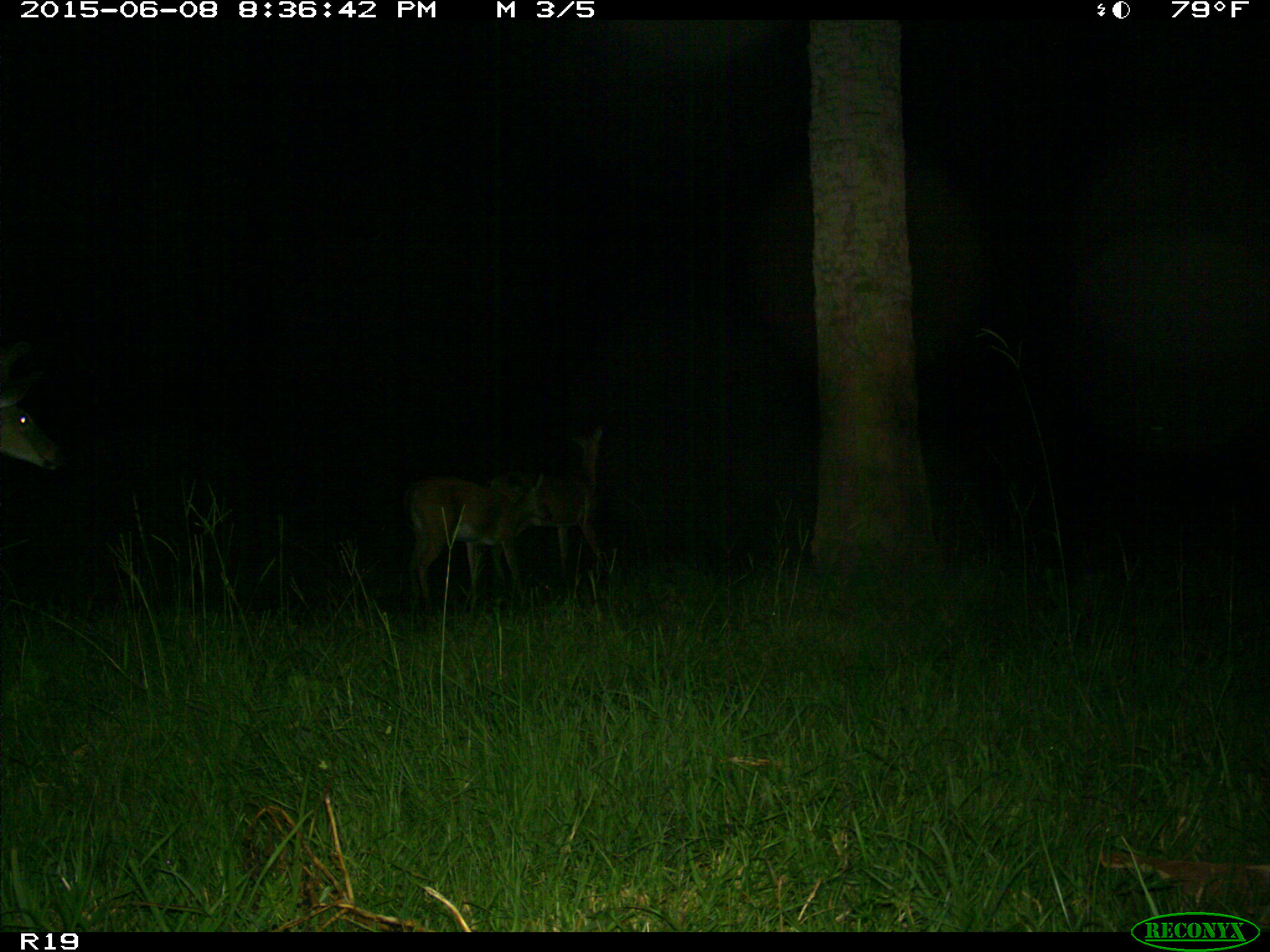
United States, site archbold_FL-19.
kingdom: Animalia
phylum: Chordata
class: Mammalia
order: Artiodactyla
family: Cervidae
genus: Odocoileus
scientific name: Odocoileus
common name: deer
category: unidentified deer